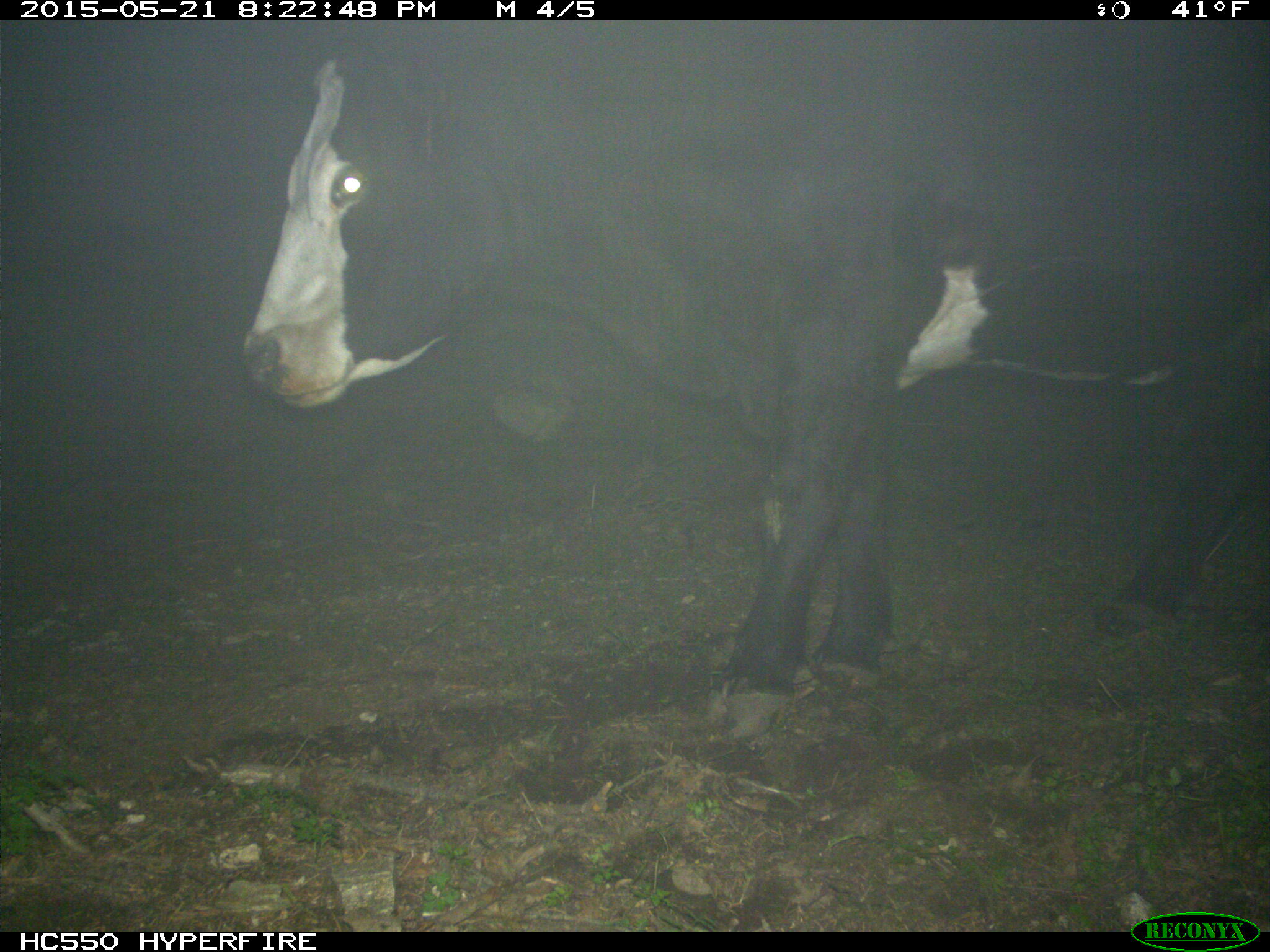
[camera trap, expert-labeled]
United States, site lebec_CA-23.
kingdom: Animalia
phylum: Chordata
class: Mammalia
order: Artiodactyla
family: Bovidae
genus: Bos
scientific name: Bos taurus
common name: domestic cow